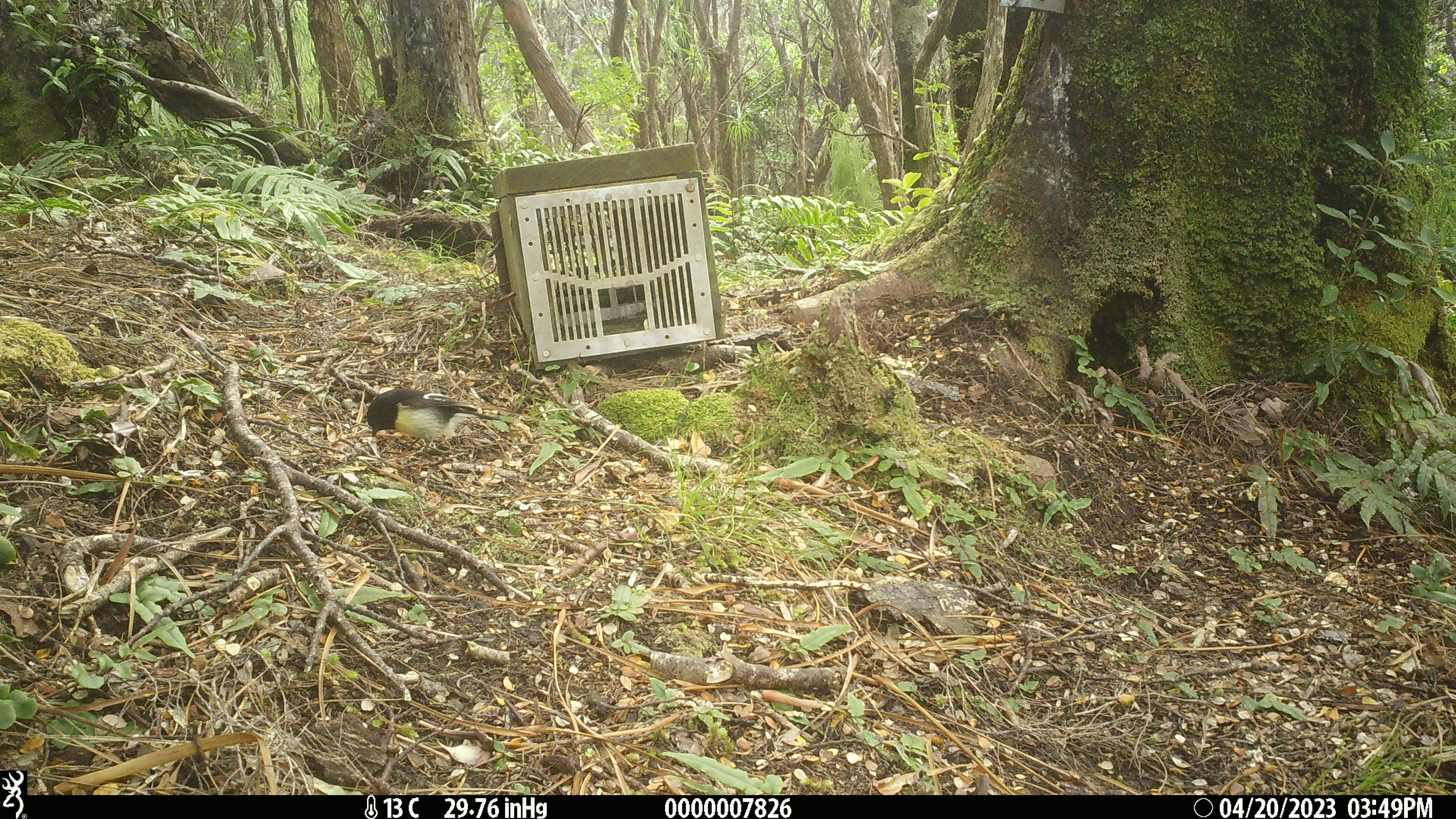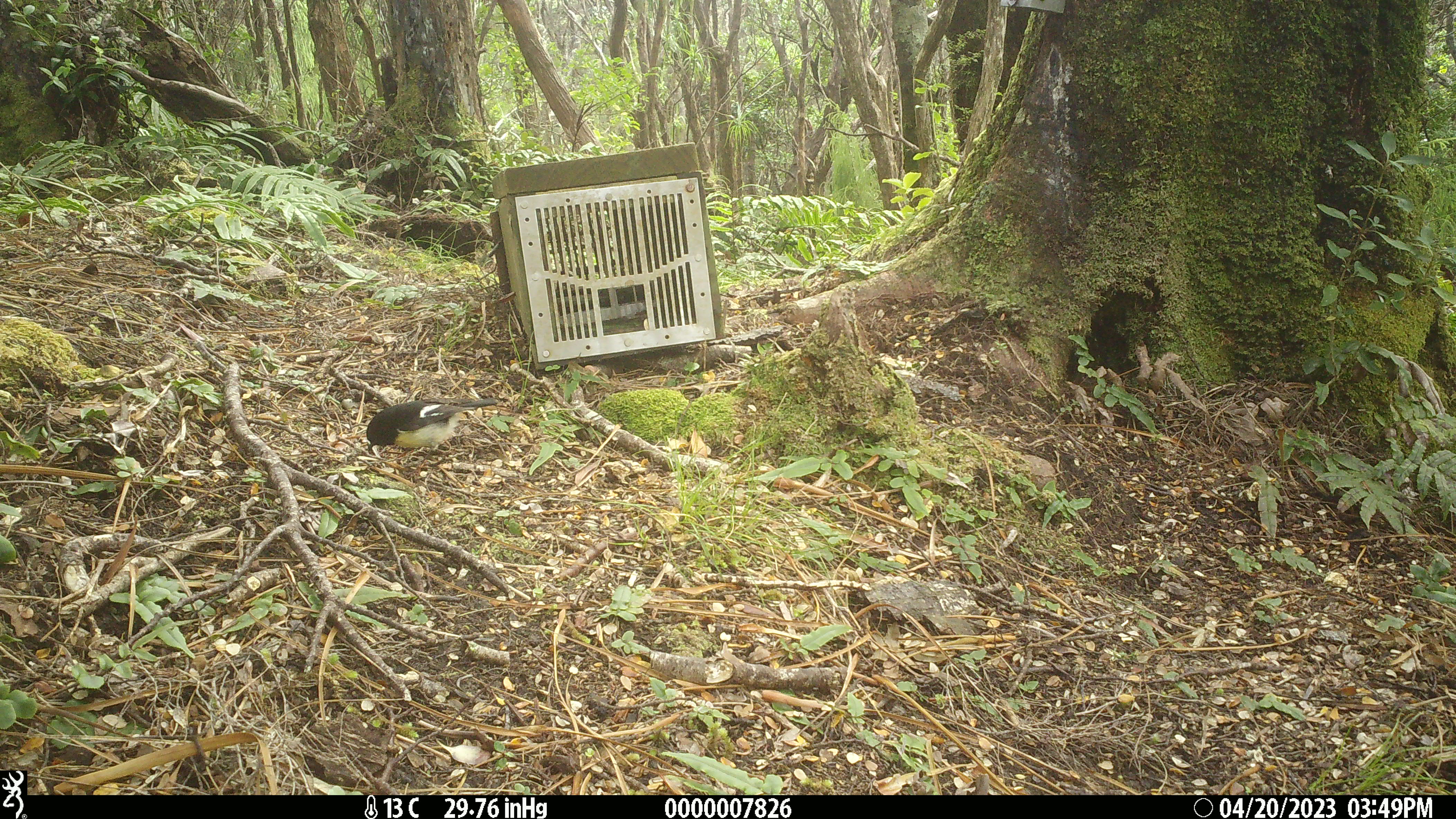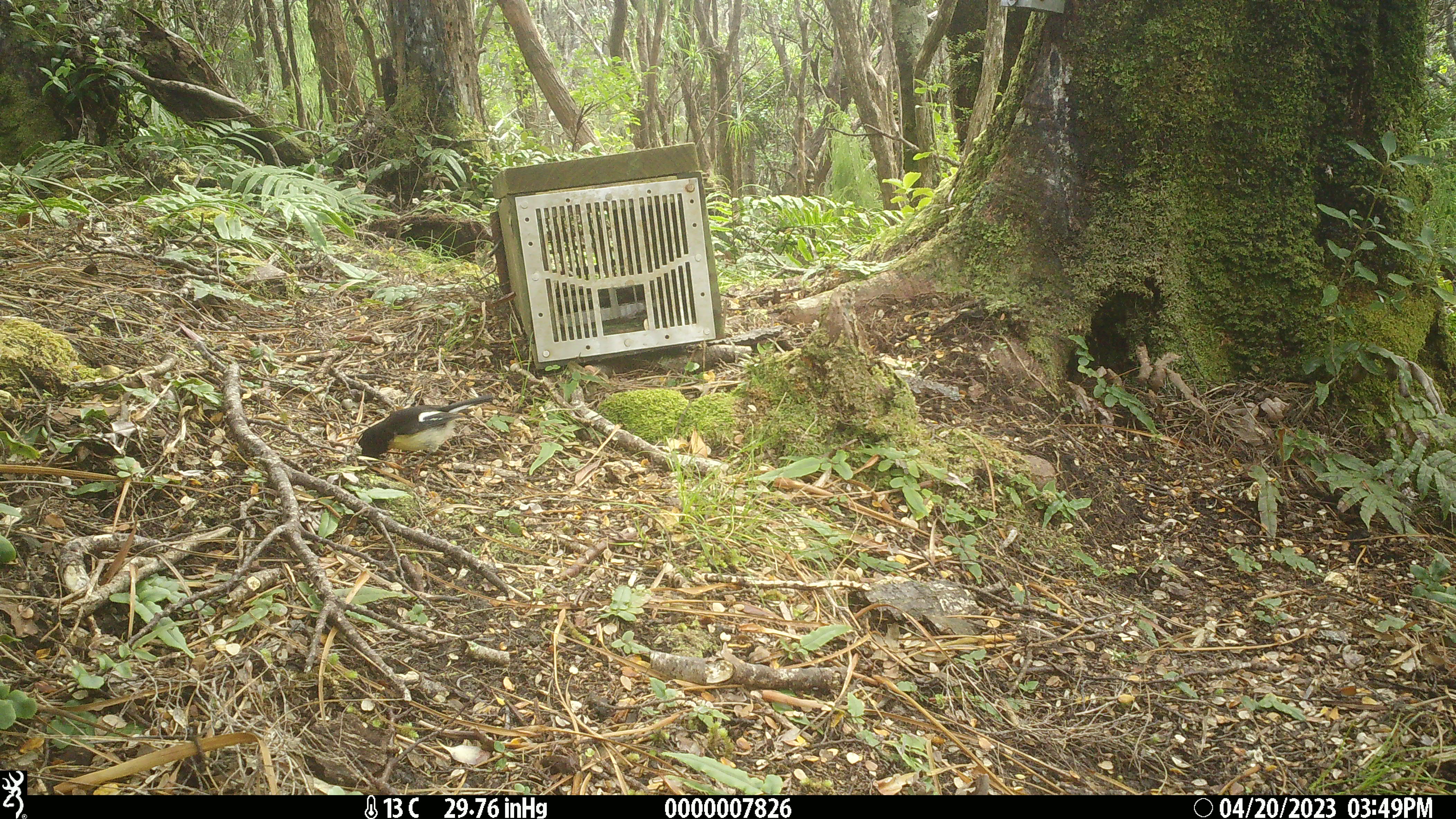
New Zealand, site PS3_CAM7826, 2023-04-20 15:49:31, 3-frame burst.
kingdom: Animalia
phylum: Chordata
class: Aves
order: Passeriformes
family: Petroicidae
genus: Petroica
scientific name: Petroica macrocephala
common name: tomtit